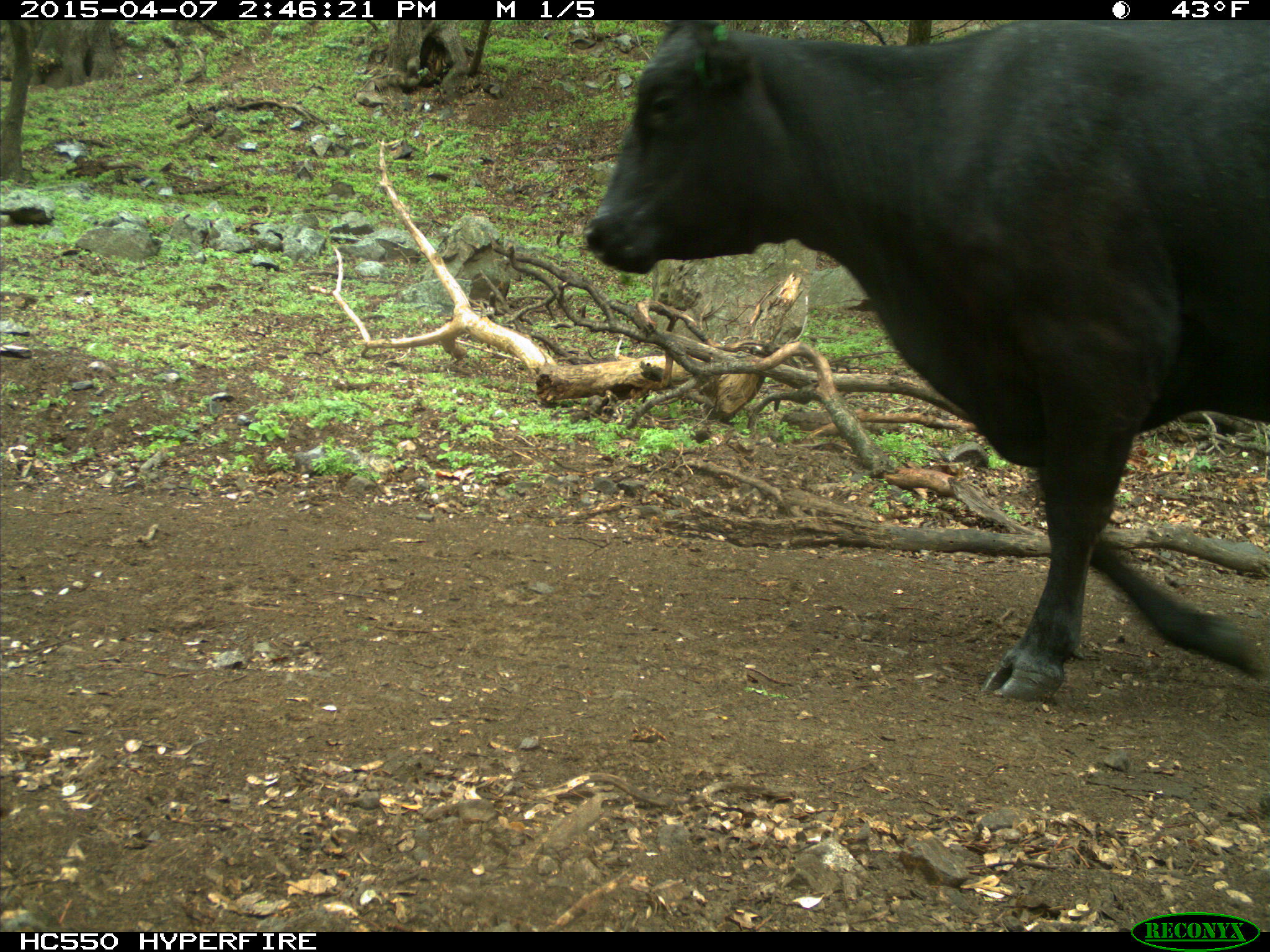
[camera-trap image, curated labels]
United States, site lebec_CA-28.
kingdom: Animalia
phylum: Chordata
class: Mammalia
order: Artiodactyla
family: Bovidae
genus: Bos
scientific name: Bos taurus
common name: domestic cow